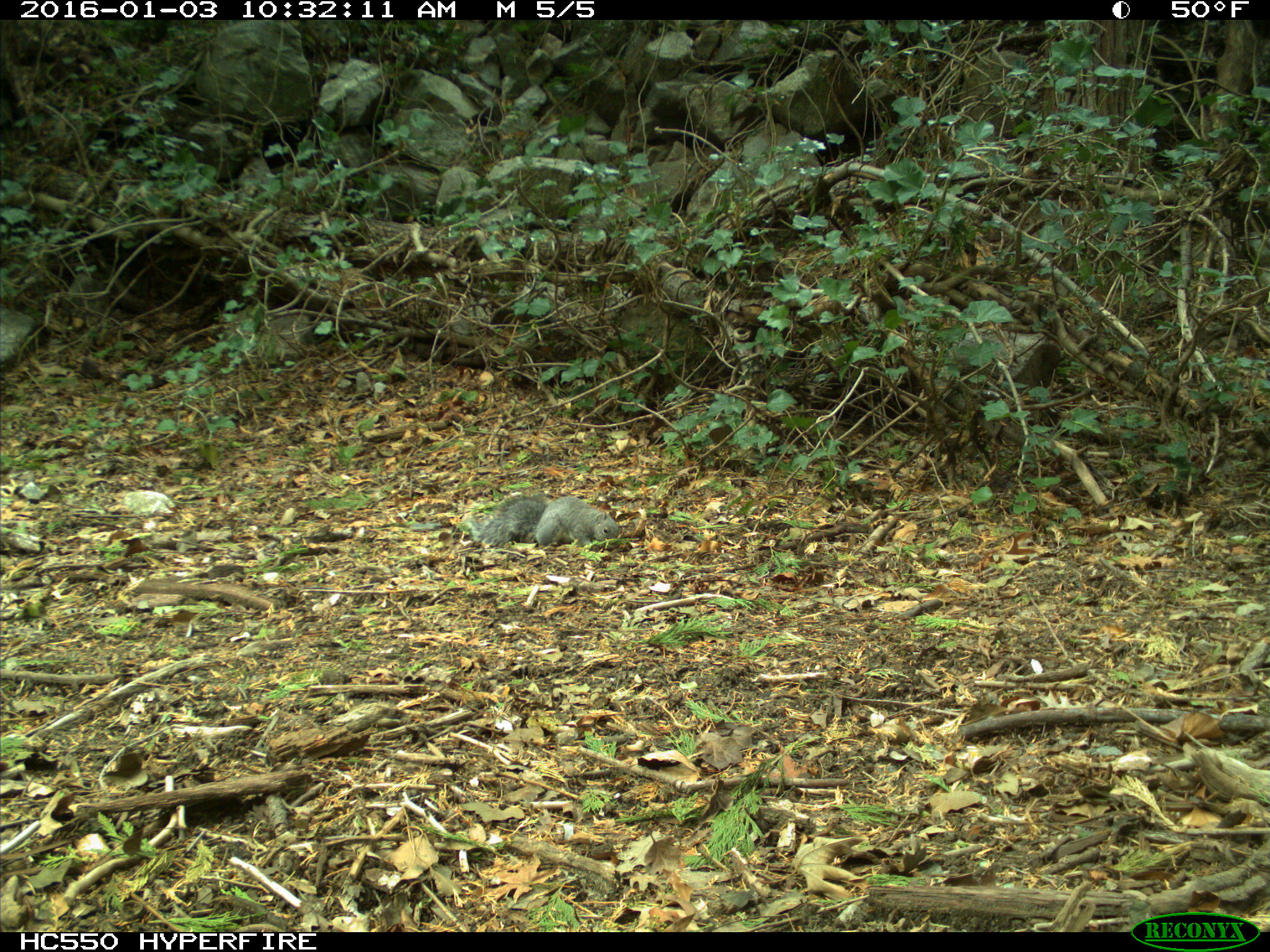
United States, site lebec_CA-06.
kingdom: Animalia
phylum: Chordata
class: Mammalia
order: Rodentia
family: Sciuridae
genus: Sciurus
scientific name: Sciurus carolinensis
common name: eastern gray squirrel